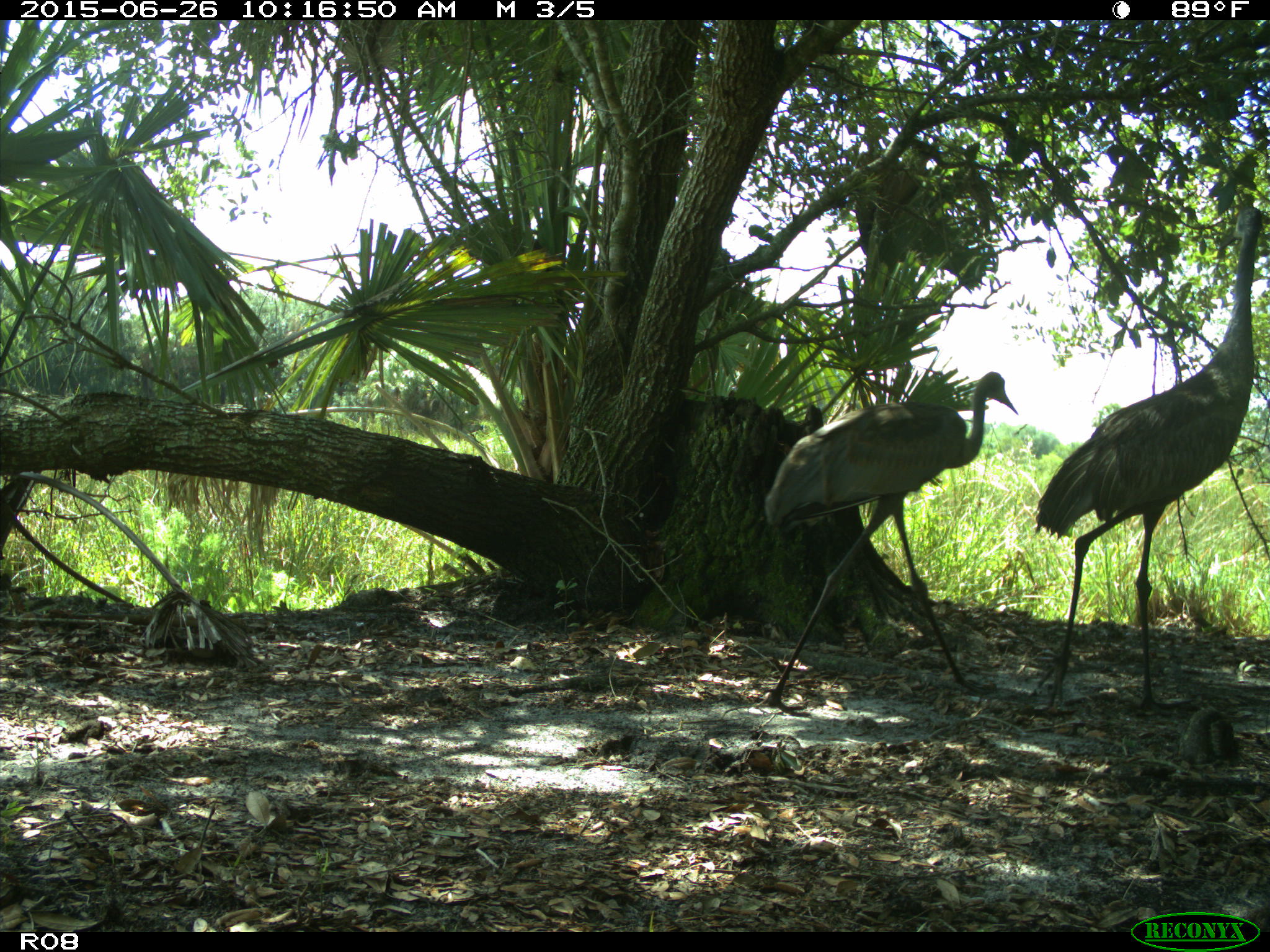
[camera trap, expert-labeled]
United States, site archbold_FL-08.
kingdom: Animalia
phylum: Chordata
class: Aves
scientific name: Aves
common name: birds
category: unidentified bird